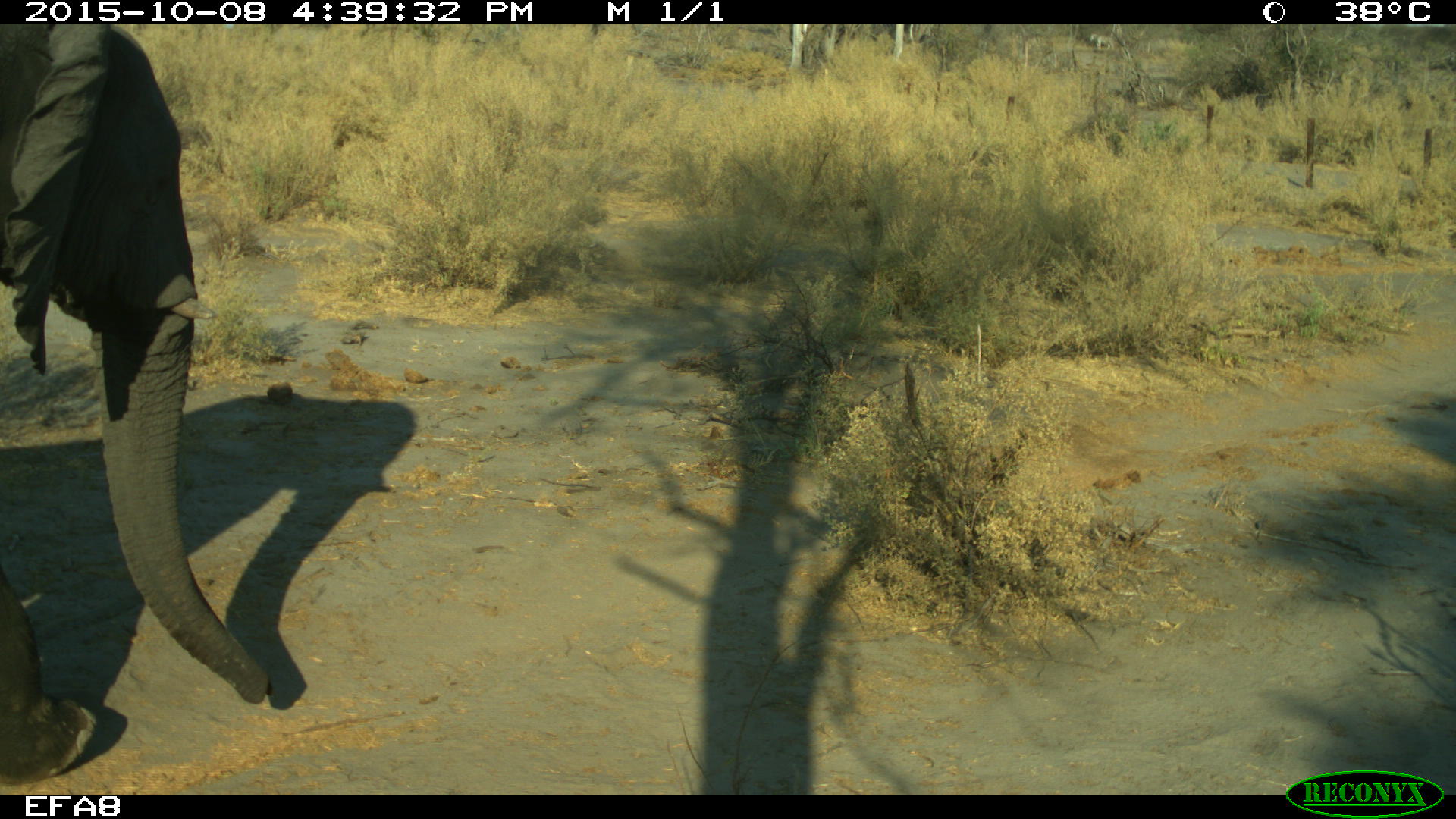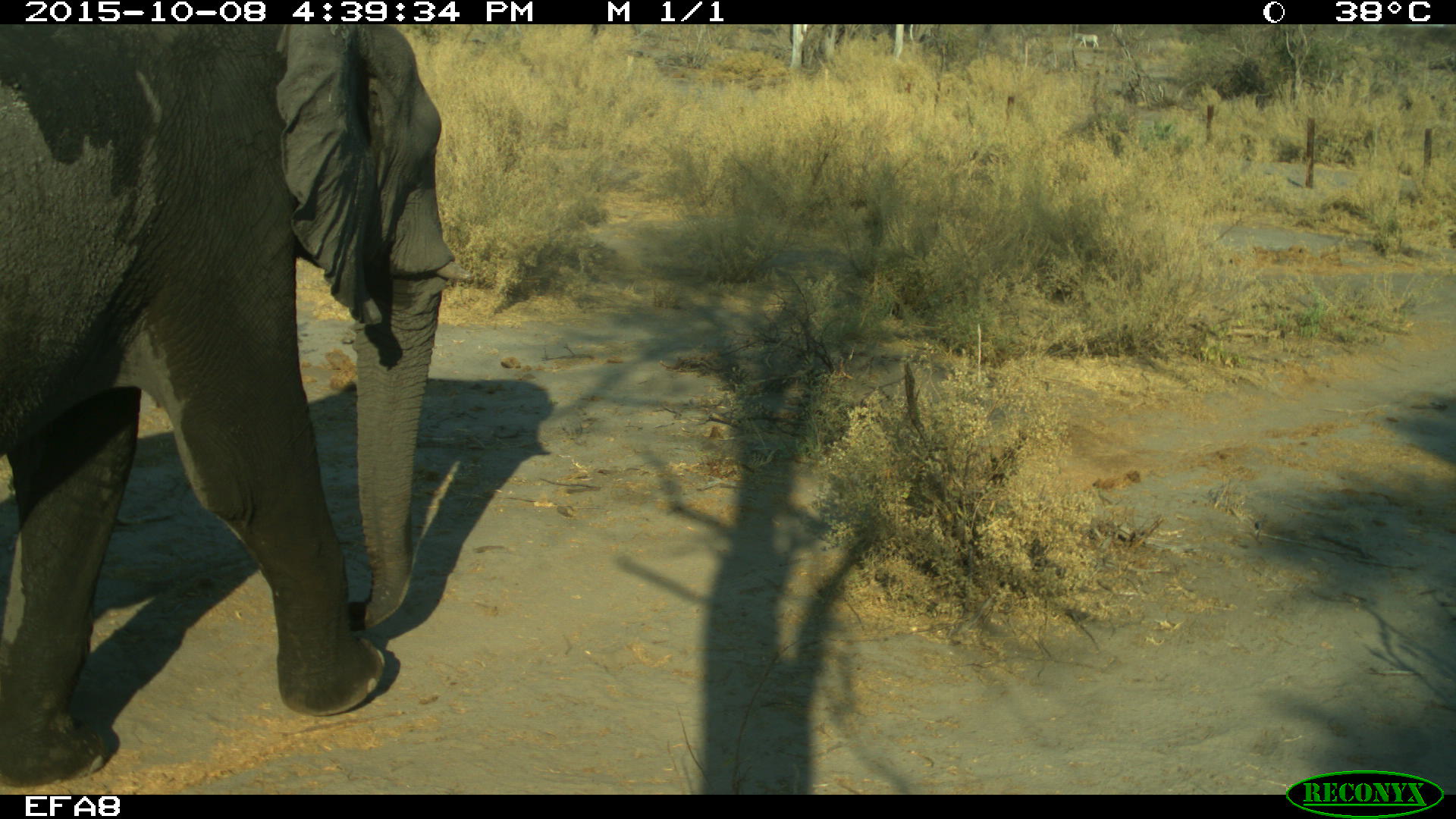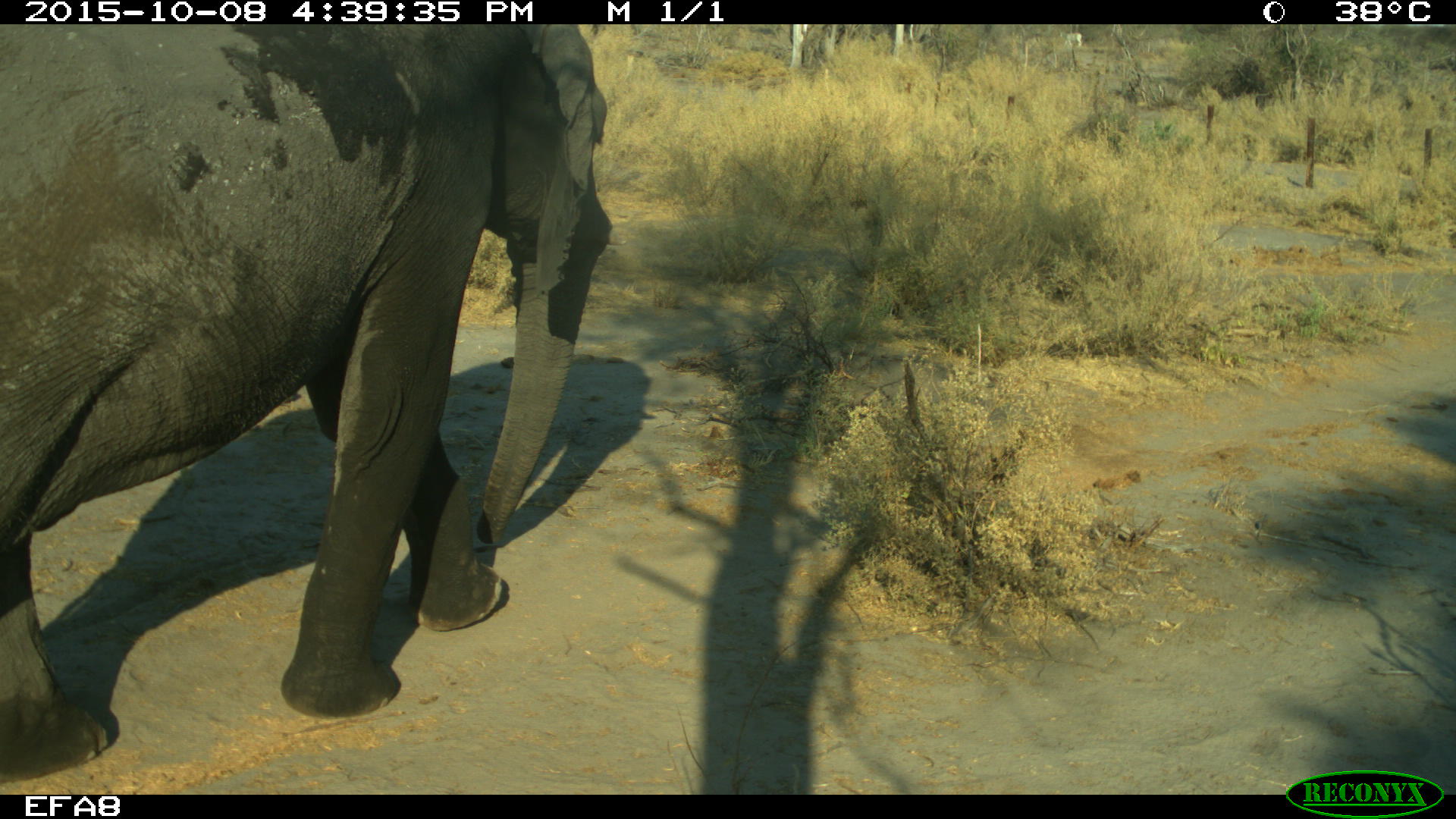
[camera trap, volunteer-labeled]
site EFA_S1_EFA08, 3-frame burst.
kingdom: Animalia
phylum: Chordata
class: Mammalia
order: Proboscidea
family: Elephantidae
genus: Loxodonta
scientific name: Loxodonta africana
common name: african bush elephant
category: elephant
Elephant (african bush elephant) (Loxodonta africana), count 1. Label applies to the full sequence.